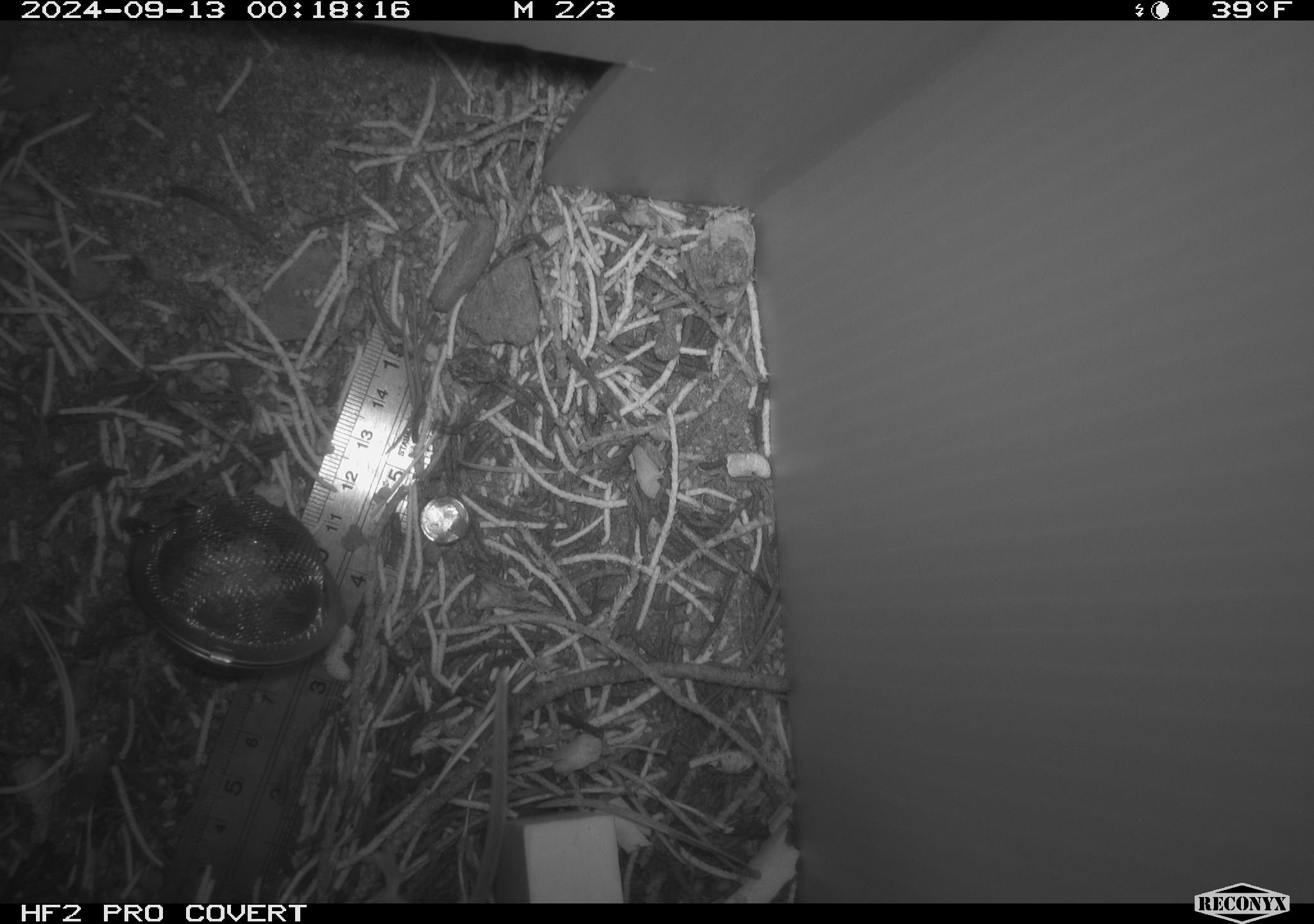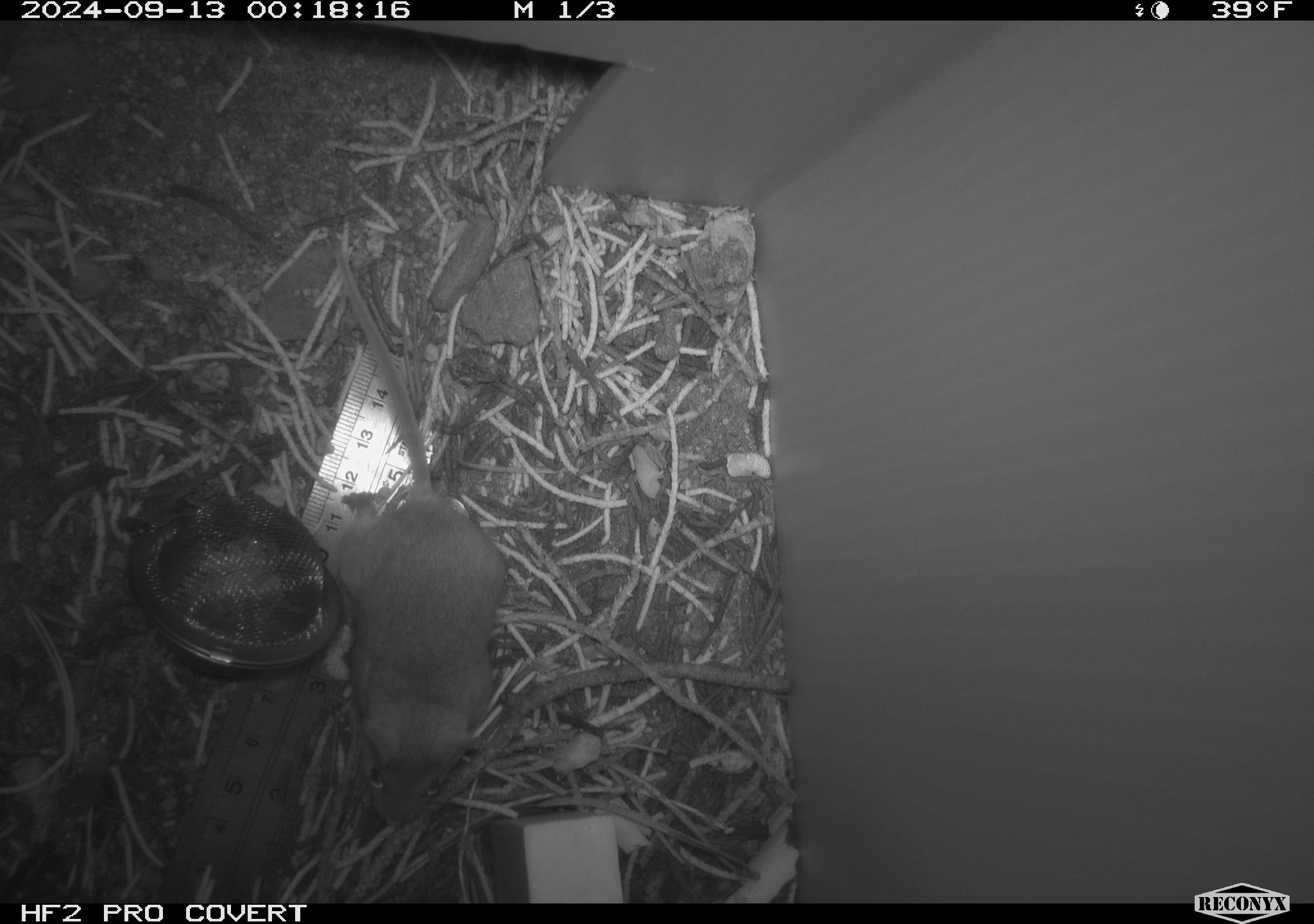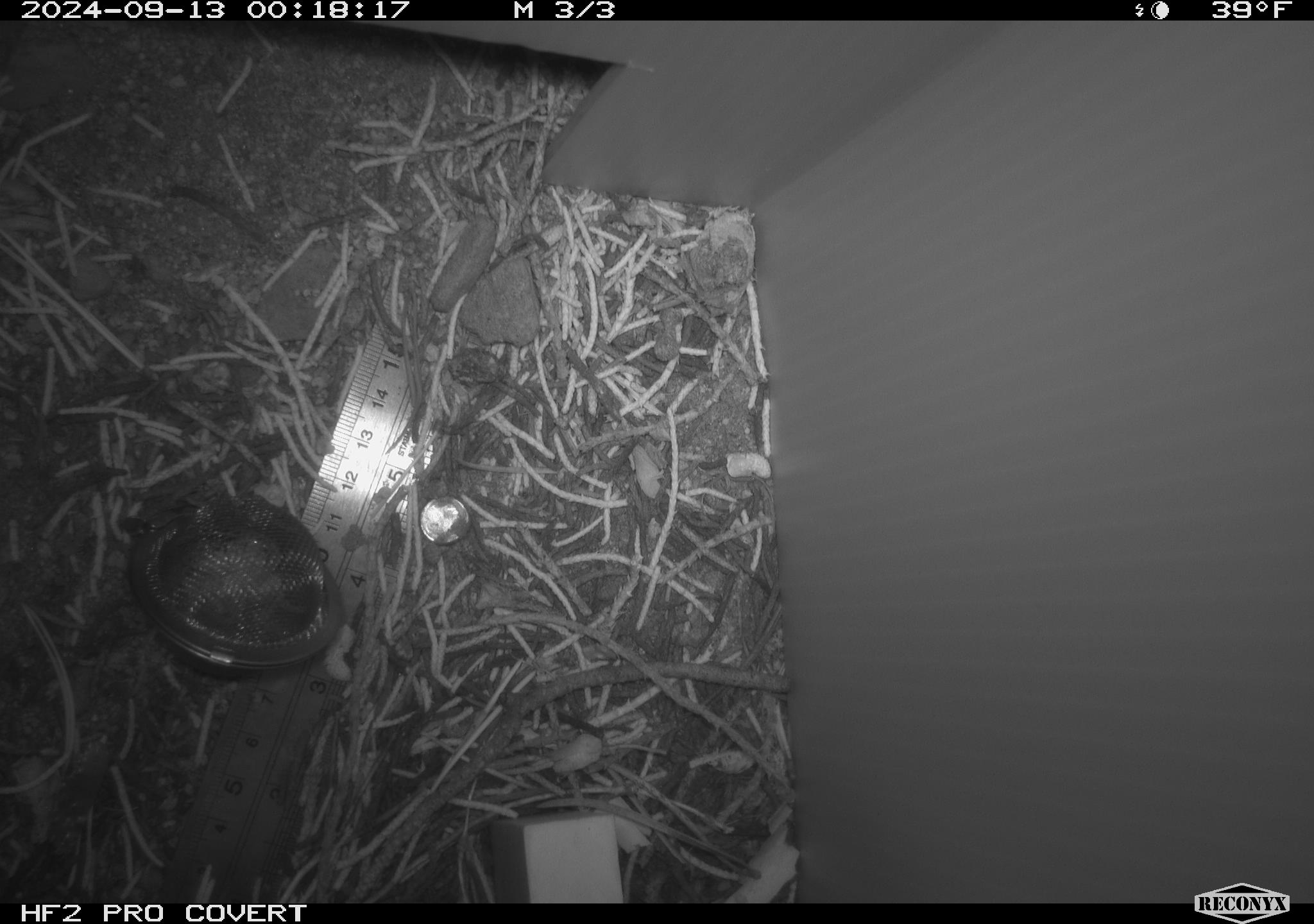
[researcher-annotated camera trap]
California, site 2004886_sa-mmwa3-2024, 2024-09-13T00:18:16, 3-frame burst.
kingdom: Animalia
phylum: Chordata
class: Mammalia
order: Rodentia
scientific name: Rodentia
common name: mouse species